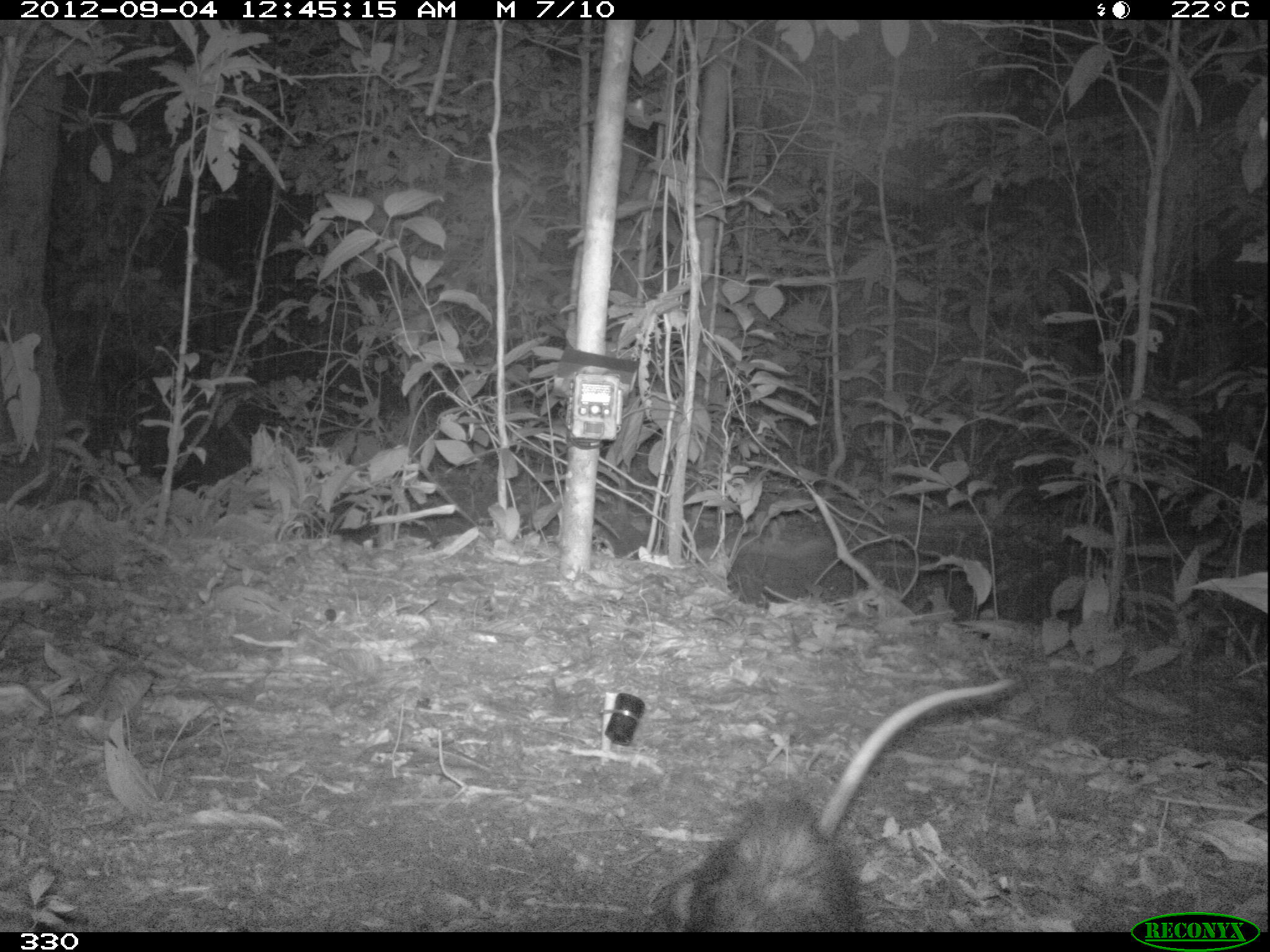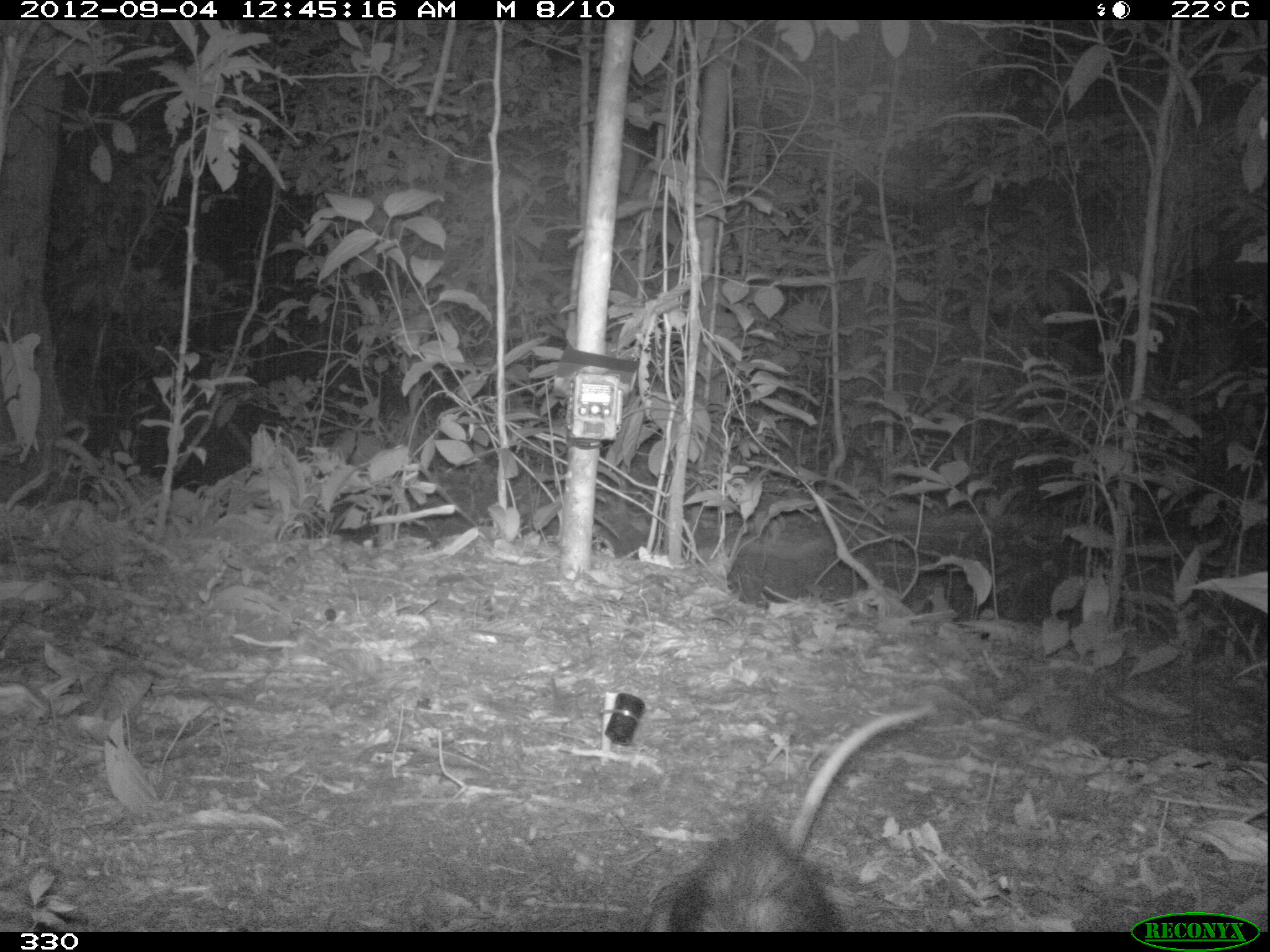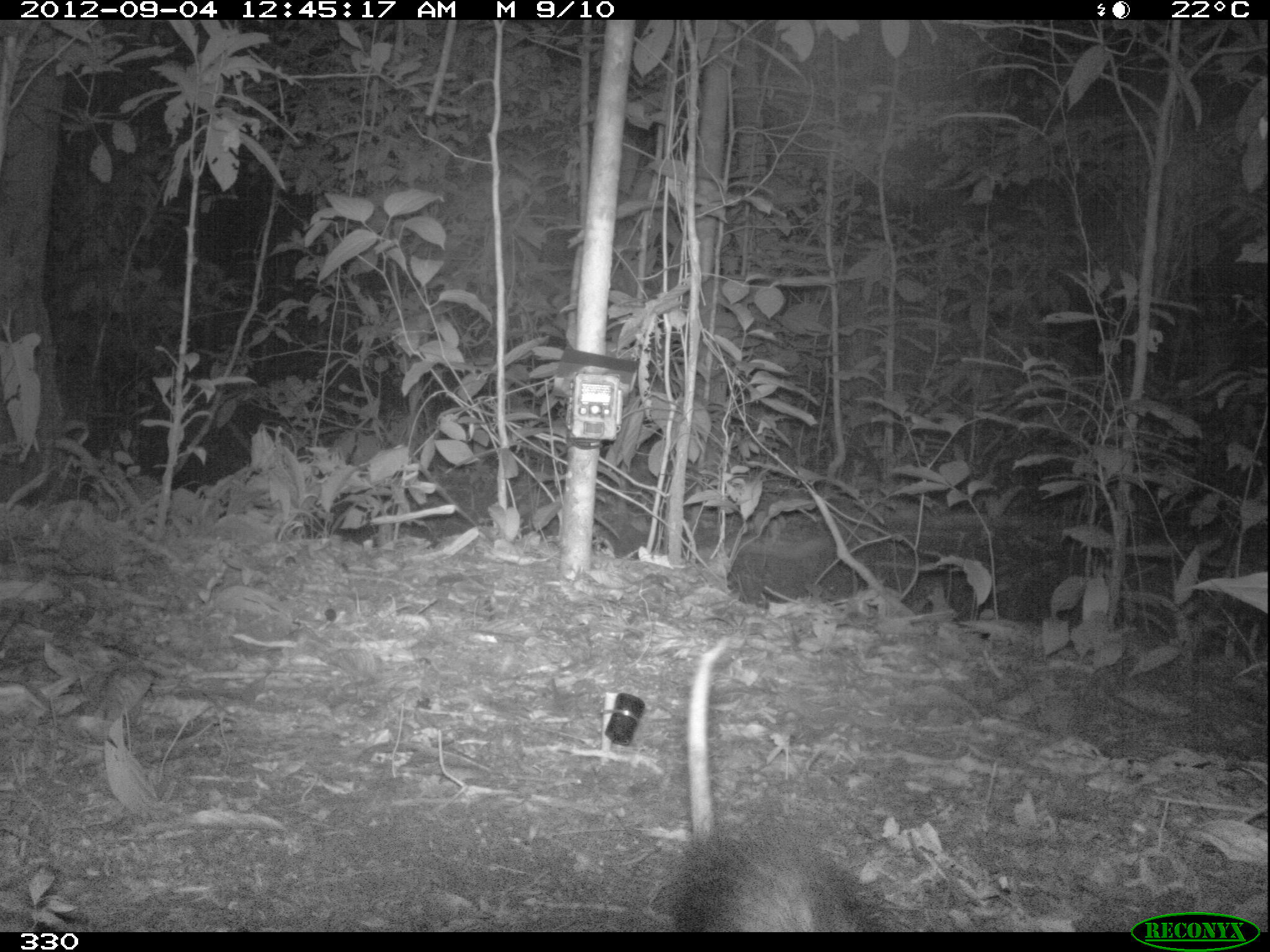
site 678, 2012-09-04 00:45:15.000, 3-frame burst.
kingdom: Animalia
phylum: Chordata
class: Mammalia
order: Didelphimorphia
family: Didelphidae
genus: Didelphis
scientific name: Didelphis marsupialis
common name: southern opossum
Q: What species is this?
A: Didelphis marsupialis (southern opossum).